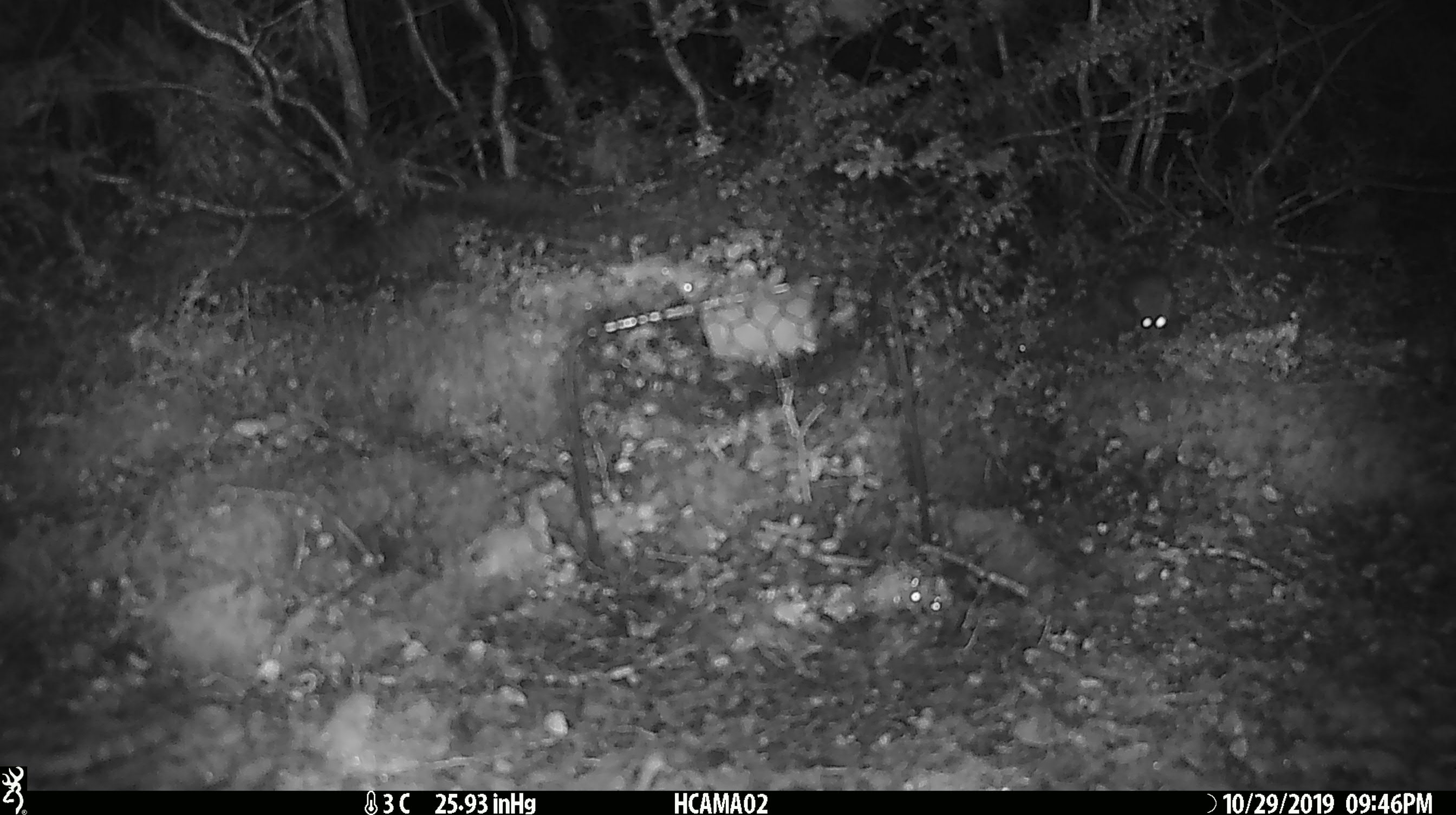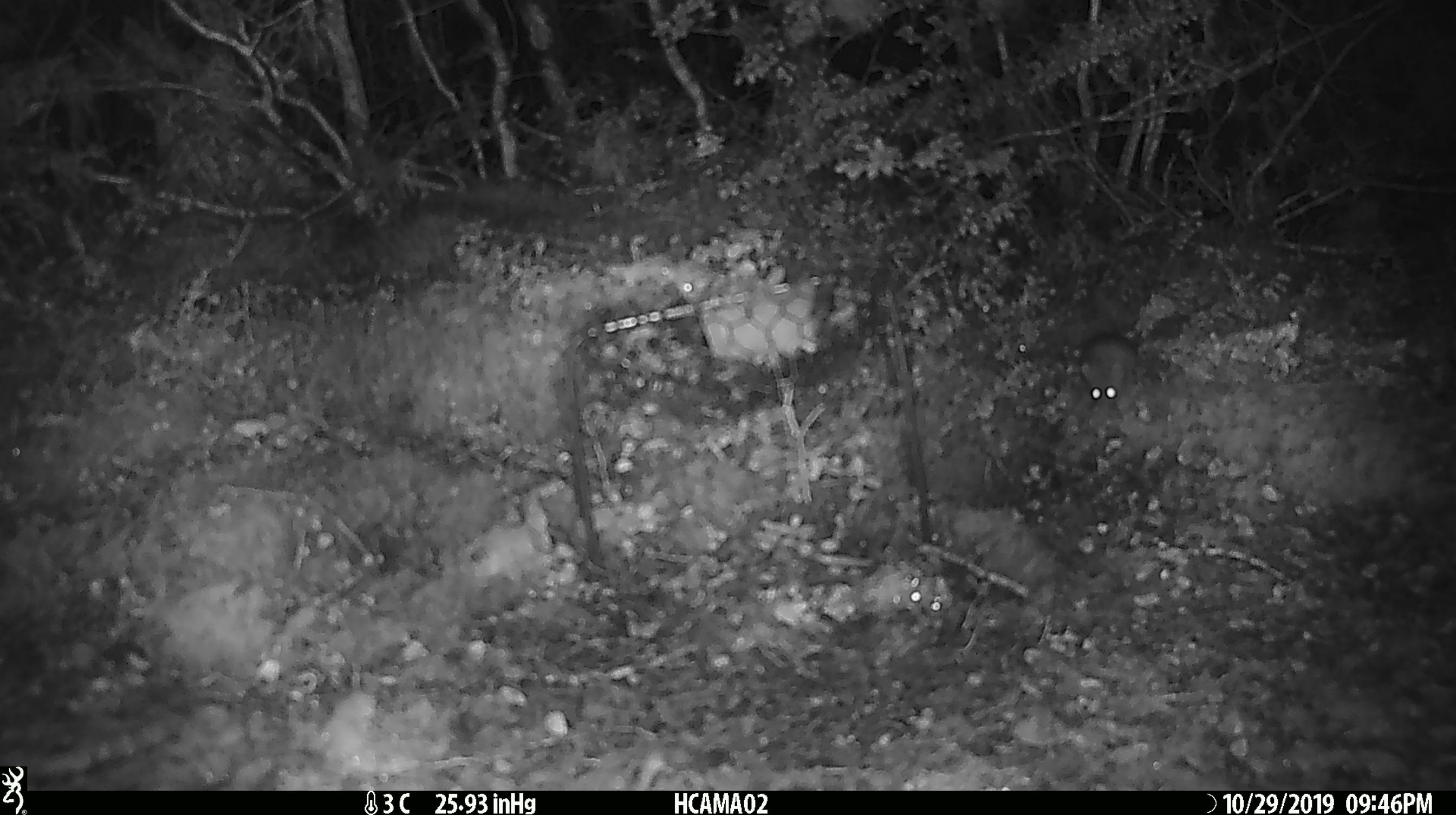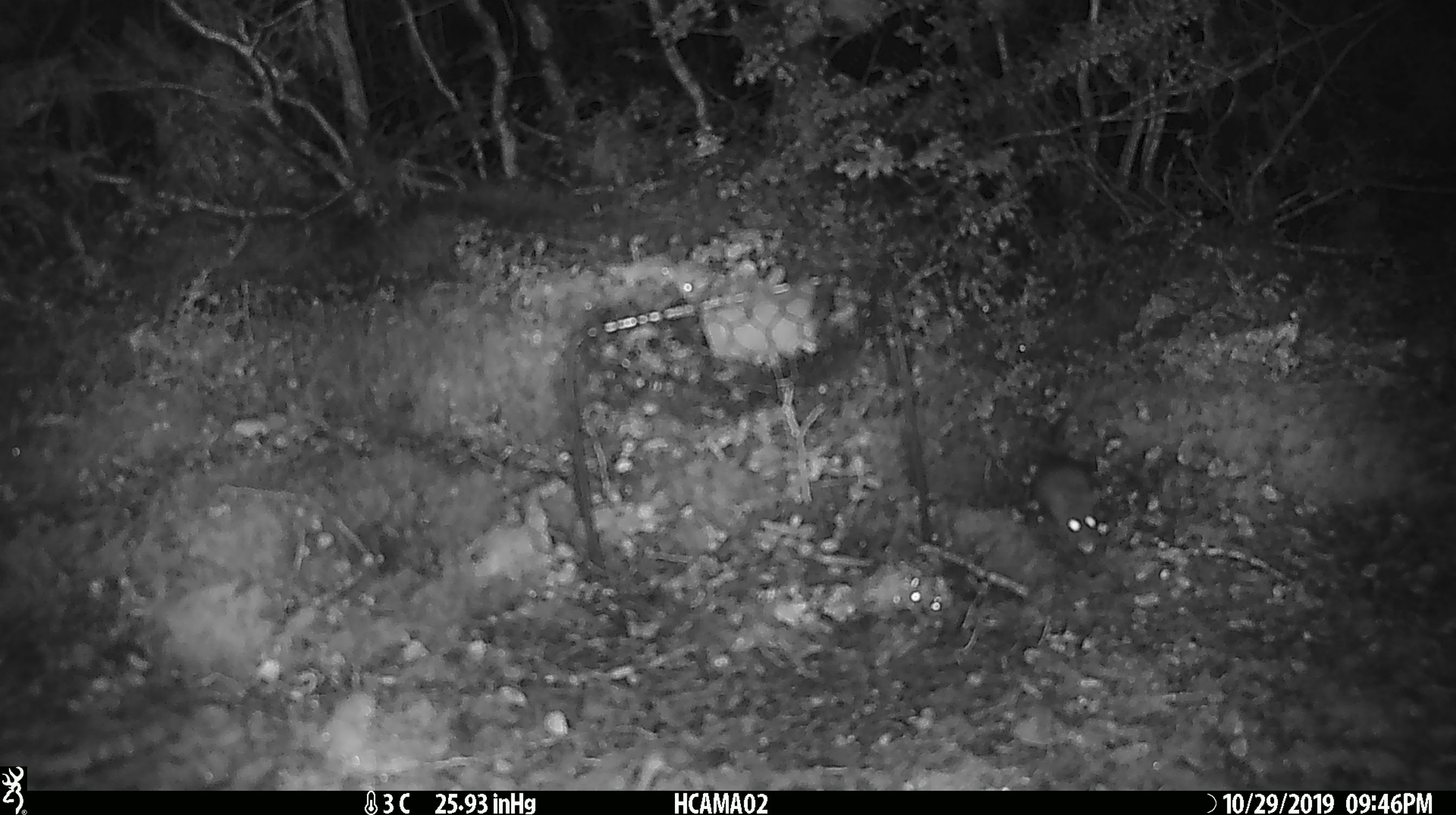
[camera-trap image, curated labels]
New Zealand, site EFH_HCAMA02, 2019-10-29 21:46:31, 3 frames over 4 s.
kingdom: Animalia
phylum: Chordata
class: Mammalia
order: Rodentia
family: Muridae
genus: Mus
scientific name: Mus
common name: mouse